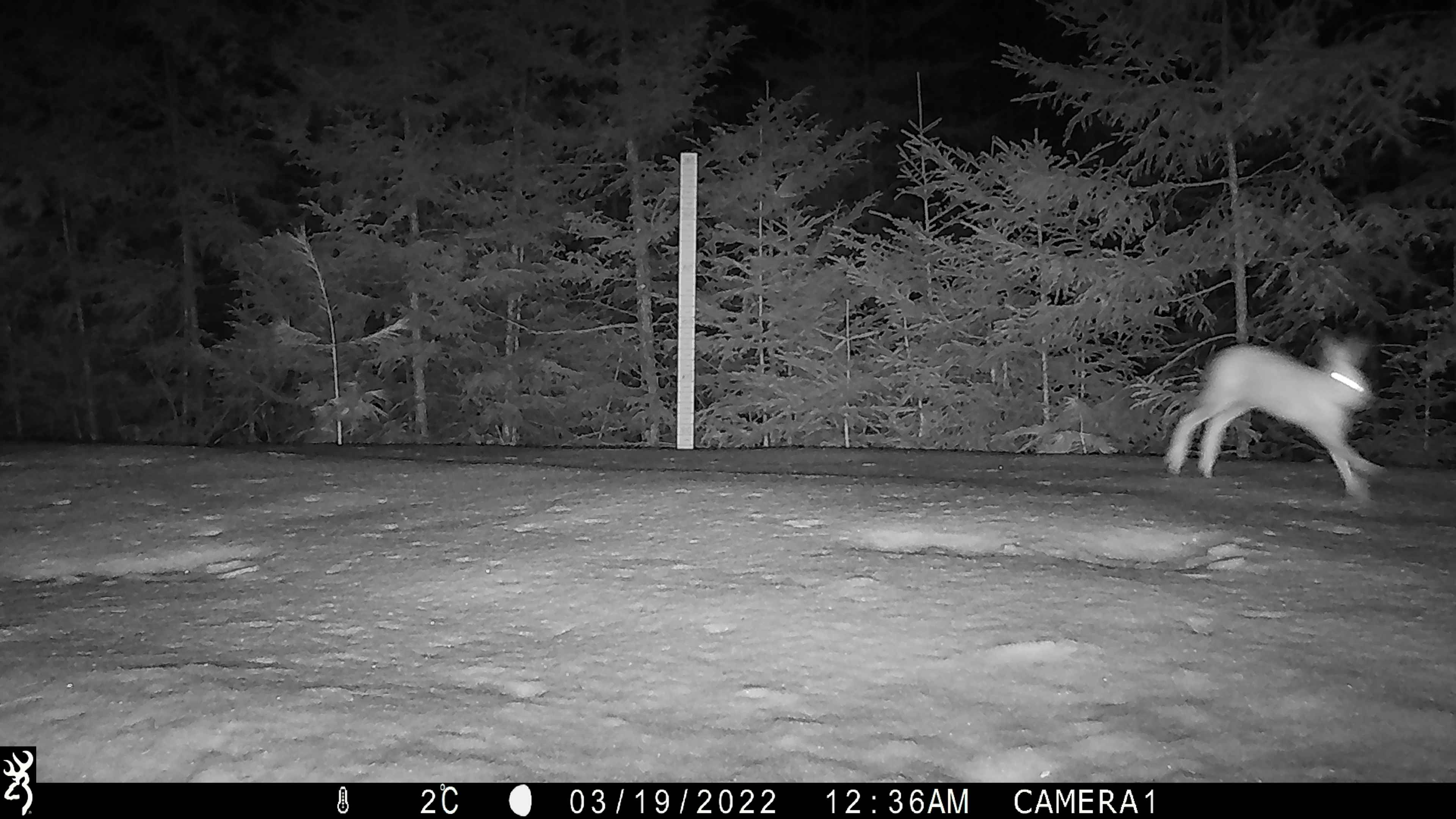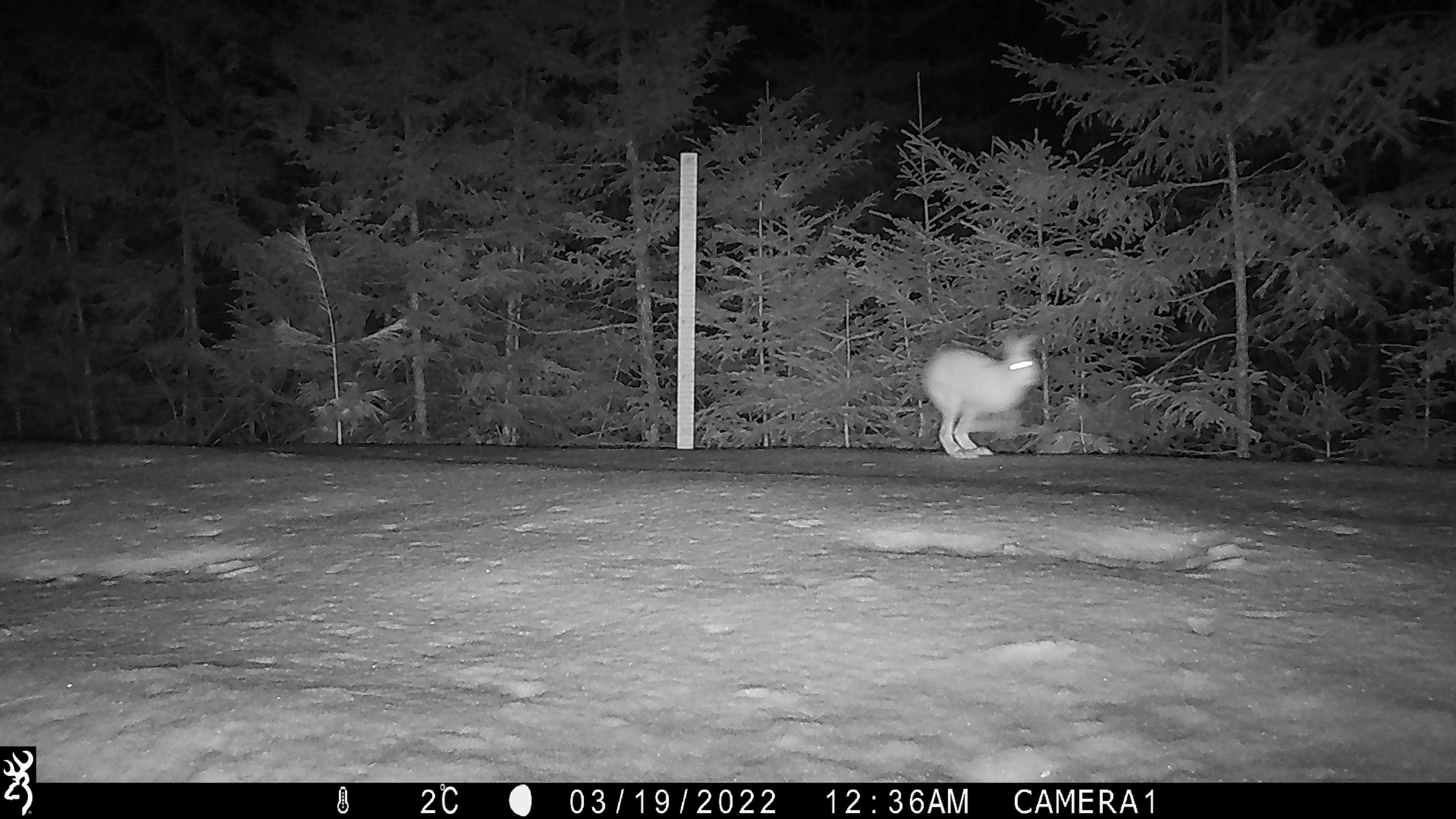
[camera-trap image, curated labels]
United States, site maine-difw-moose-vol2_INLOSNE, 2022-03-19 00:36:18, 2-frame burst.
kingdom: Animalia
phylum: Chordata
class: Mammalia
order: Lagomorpha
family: Leporidae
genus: Lepus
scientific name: Lepus americanus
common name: snowshoe hare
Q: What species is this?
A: Snowshoe hare (Lepus americanus).